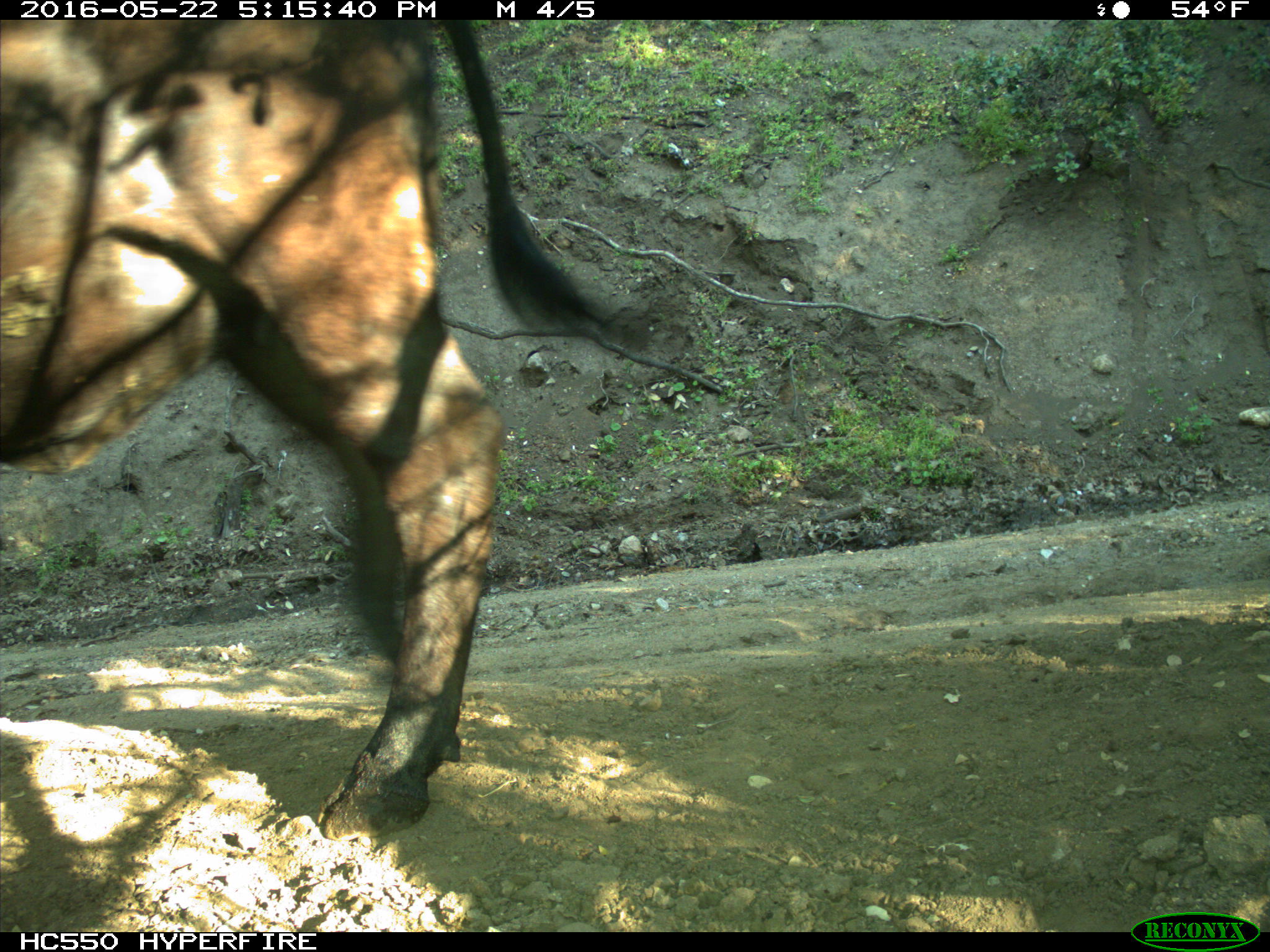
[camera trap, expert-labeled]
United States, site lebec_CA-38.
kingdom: Animalia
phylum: Chordata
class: Mammalia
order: Artiodactyla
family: Bovidae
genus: Bos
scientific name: Bos taurus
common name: domestic cow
Bos taurus (domestic cow).